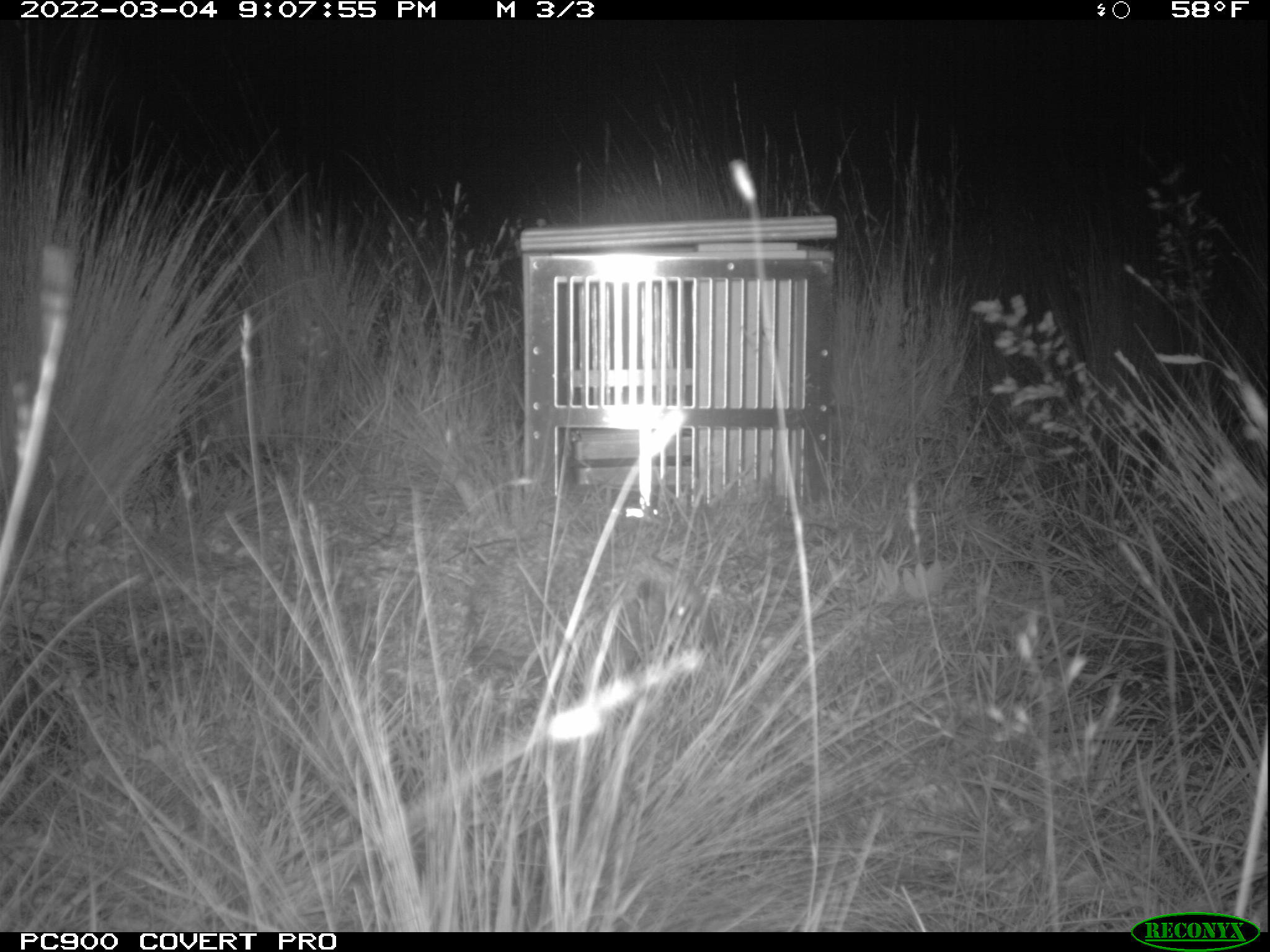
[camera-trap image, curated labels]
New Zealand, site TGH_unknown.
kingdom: Animalia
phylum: Chordata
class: Mammalia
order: Eulipotyphla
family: Erinaceidae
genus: Erinaceus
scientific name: Erinaceus europaeus europaeus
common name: european hedgehog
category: hedgehog